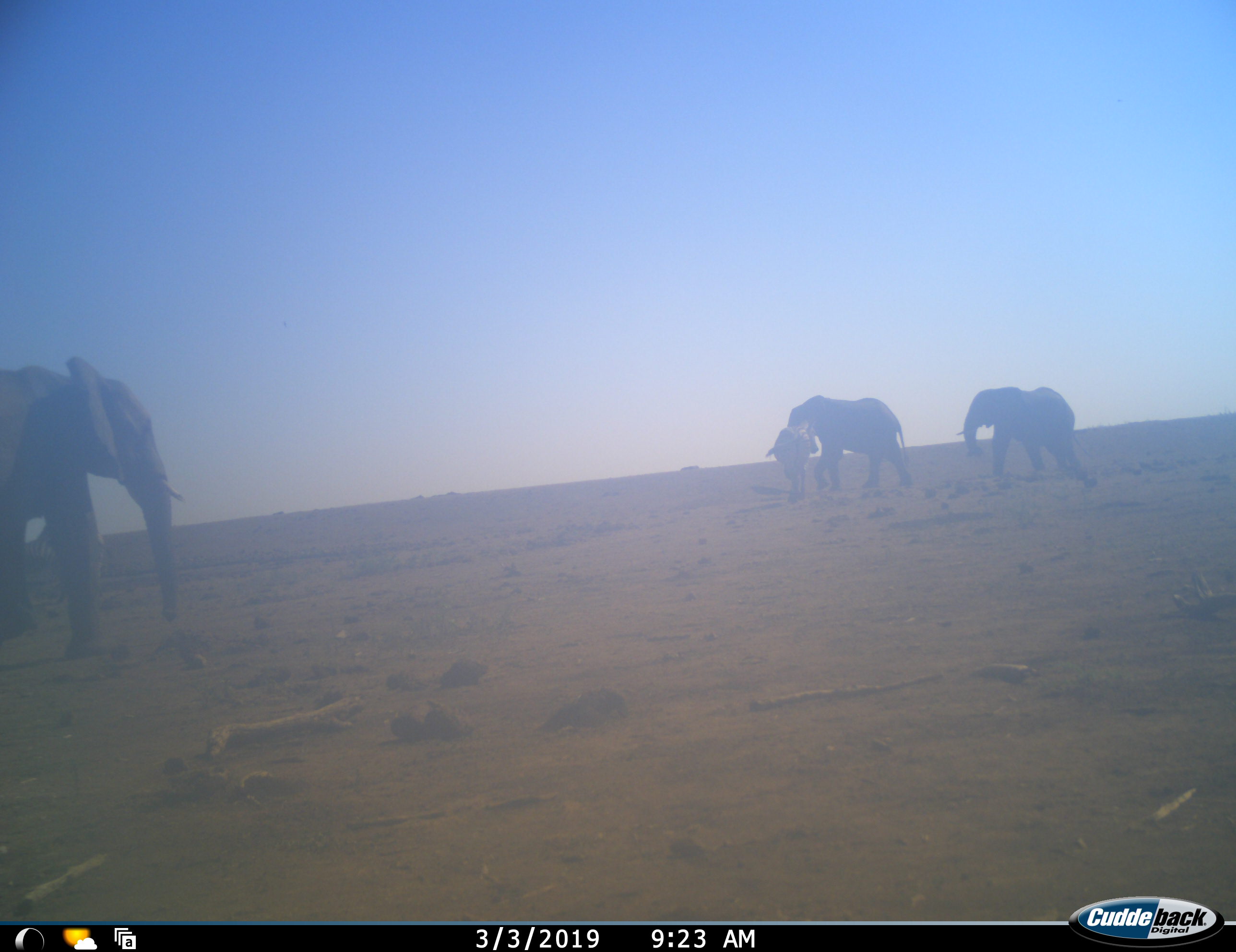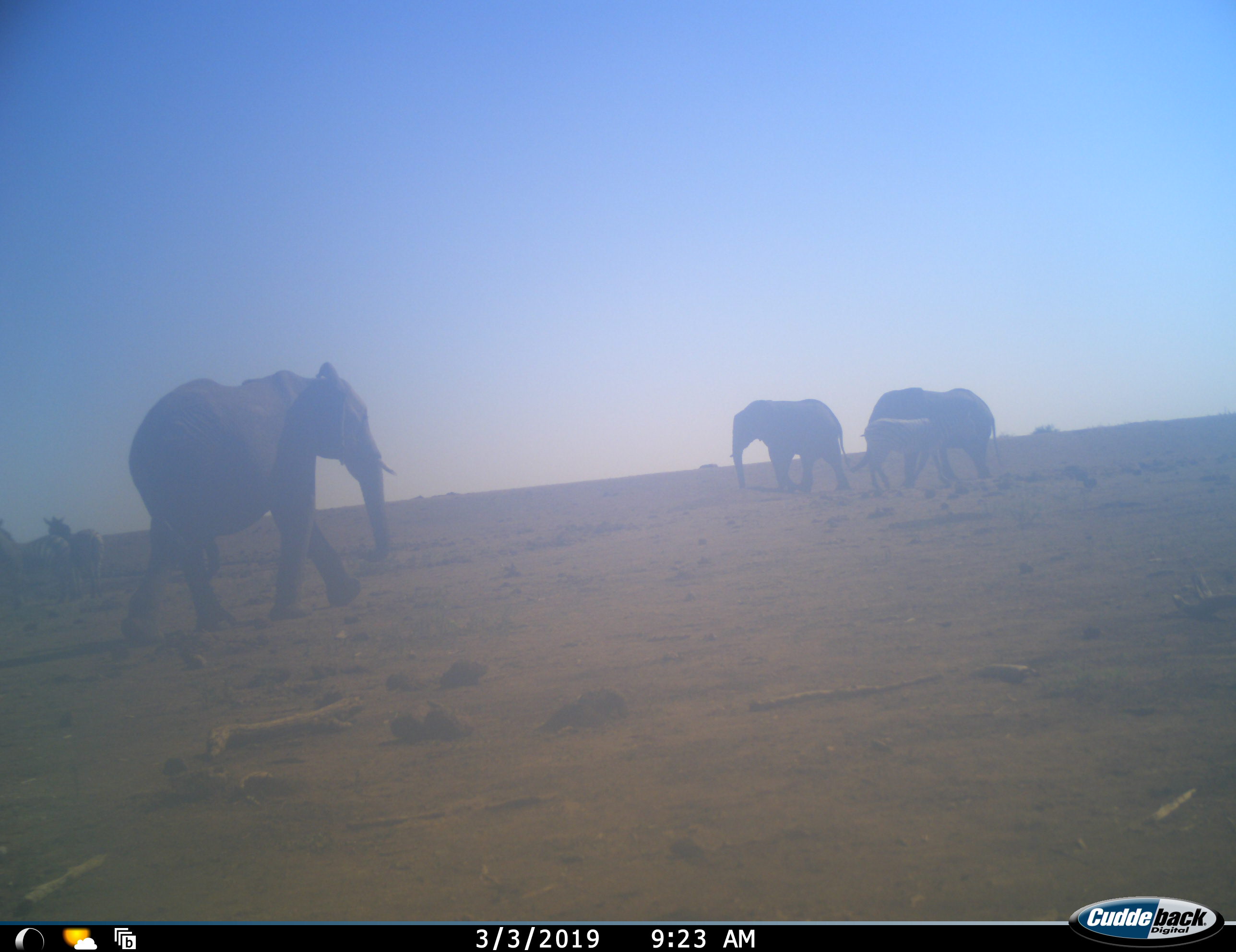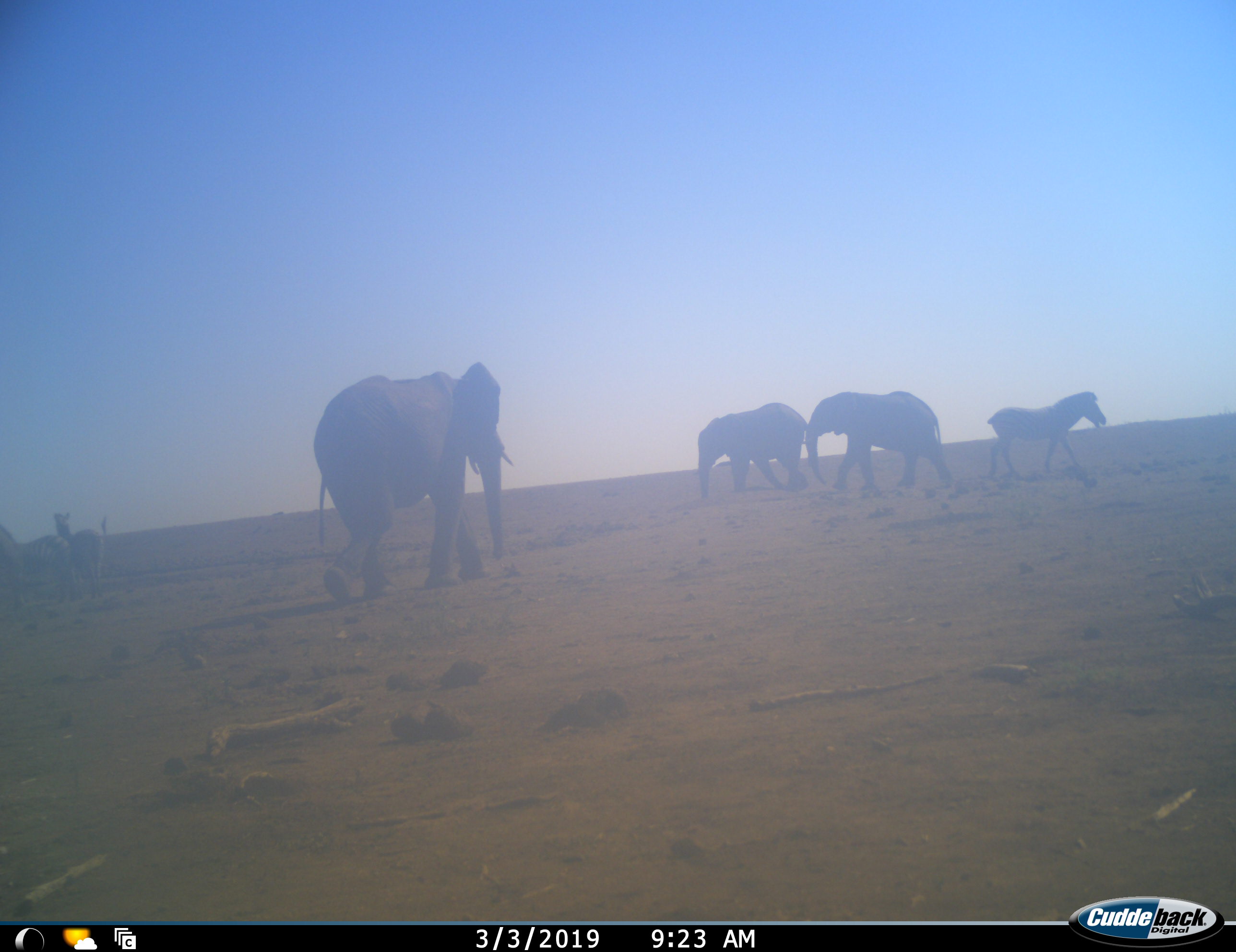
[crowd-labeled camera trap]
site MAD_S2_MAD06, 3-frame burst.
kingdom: Animalia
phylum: Chordata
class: Mammalia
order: Proboscidea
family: Elephantidae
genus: Loxodonta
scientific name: Loxodonta africana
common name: african bush elephant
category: elephant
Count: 3.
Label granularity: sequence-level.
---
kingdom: Animalia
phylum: Chordata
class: Mammalia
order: Perissodactyla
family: Equidae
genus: Equus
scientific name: Equus quagga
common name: plains zebra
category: zebraplains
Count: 3.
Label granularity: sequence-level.